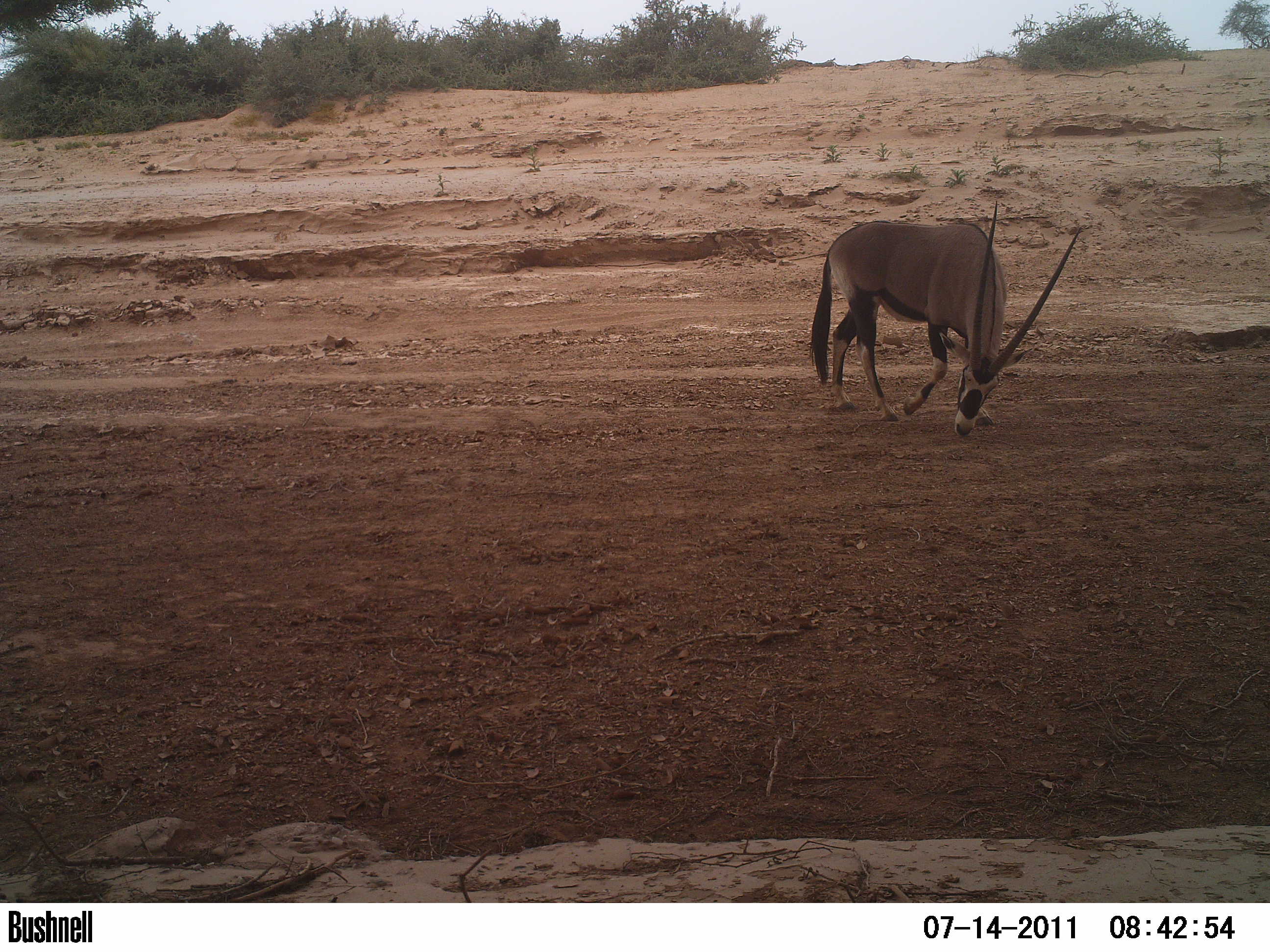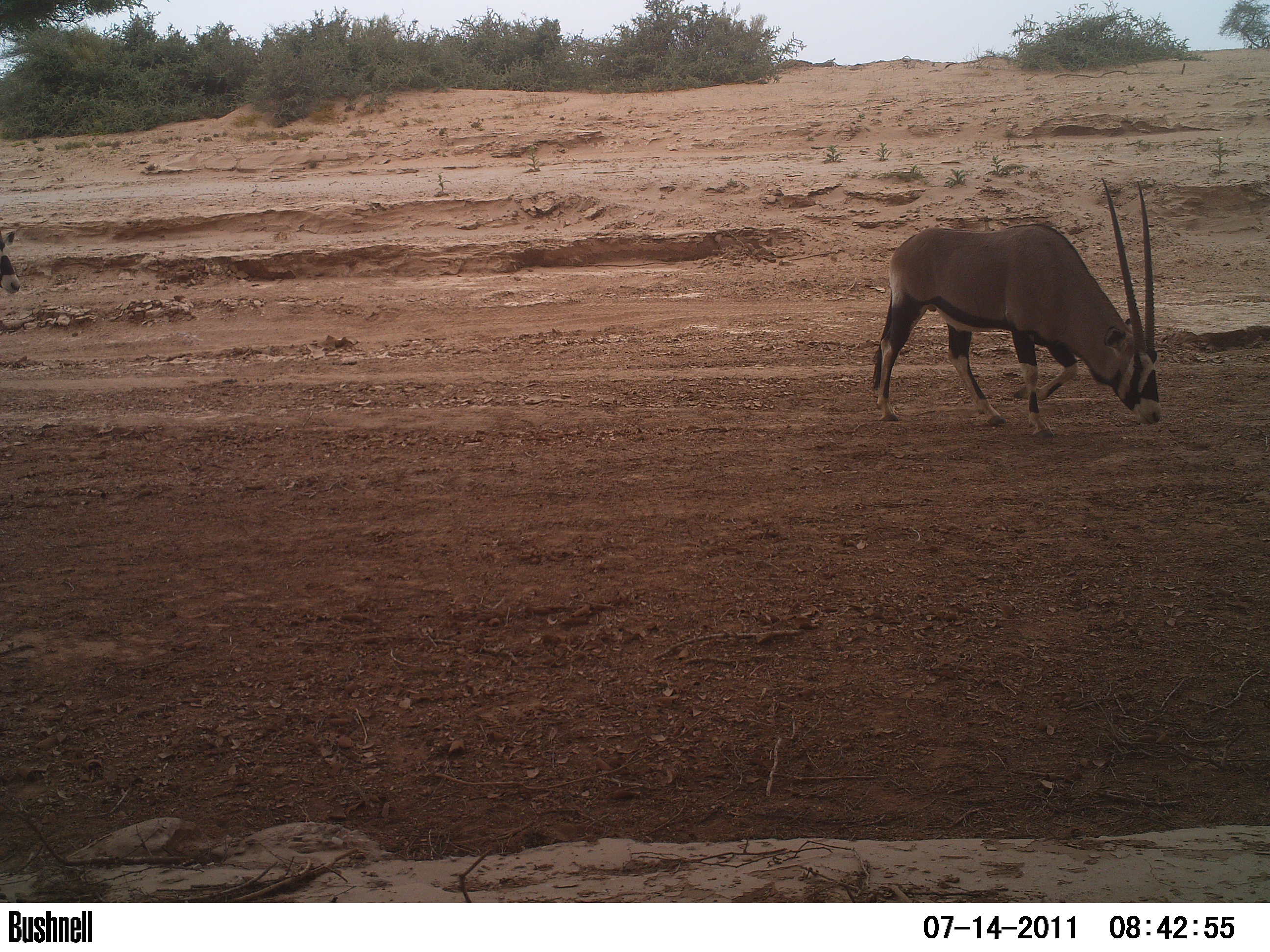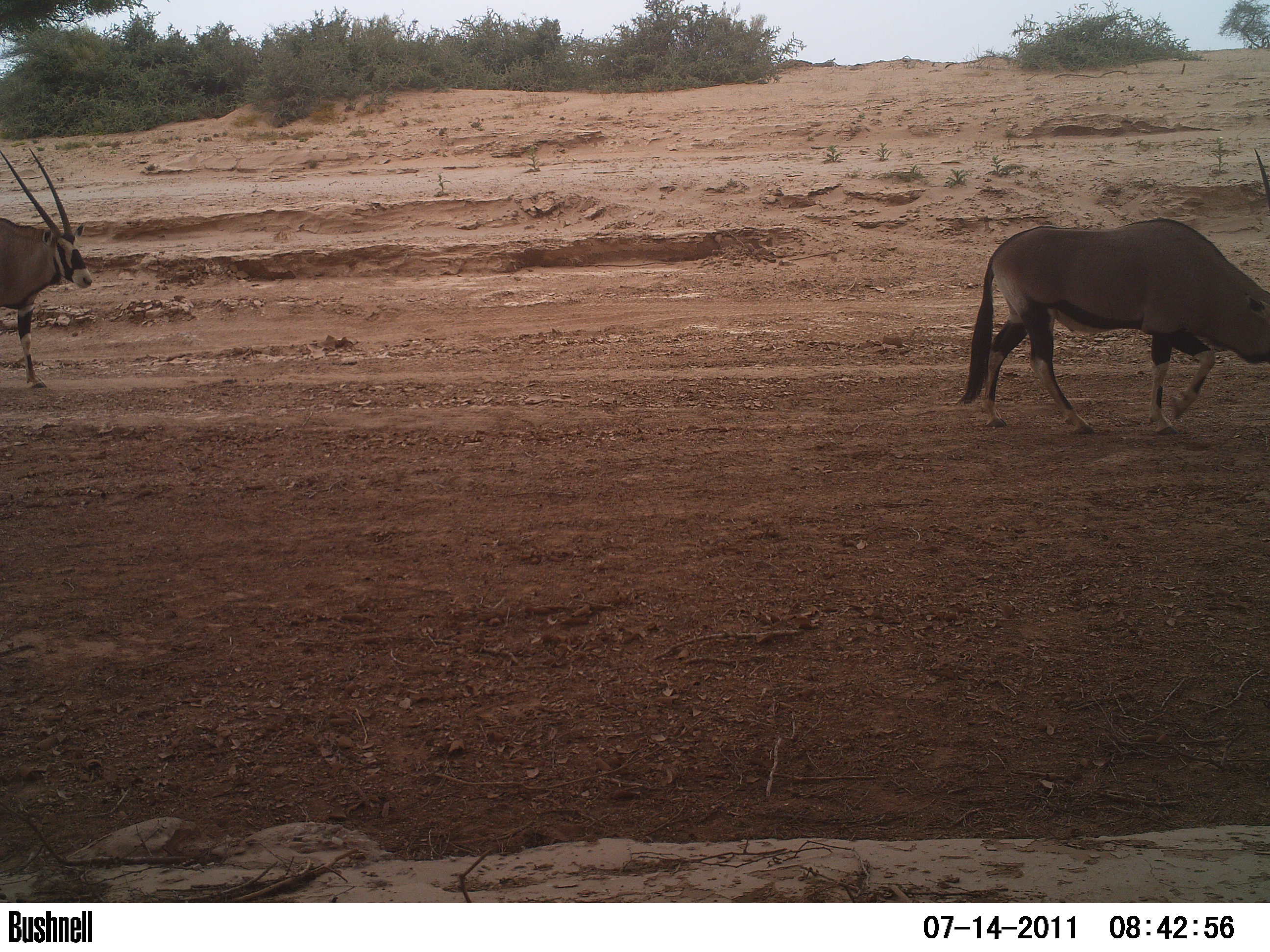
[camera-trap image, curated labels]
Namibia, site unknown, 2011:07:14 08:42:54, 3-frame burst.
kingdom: Animalia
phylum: Chordata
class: Mammalia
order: Artiodactyla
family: Bovidae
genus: Oryx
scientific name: Oryx gazella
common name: gemsbok